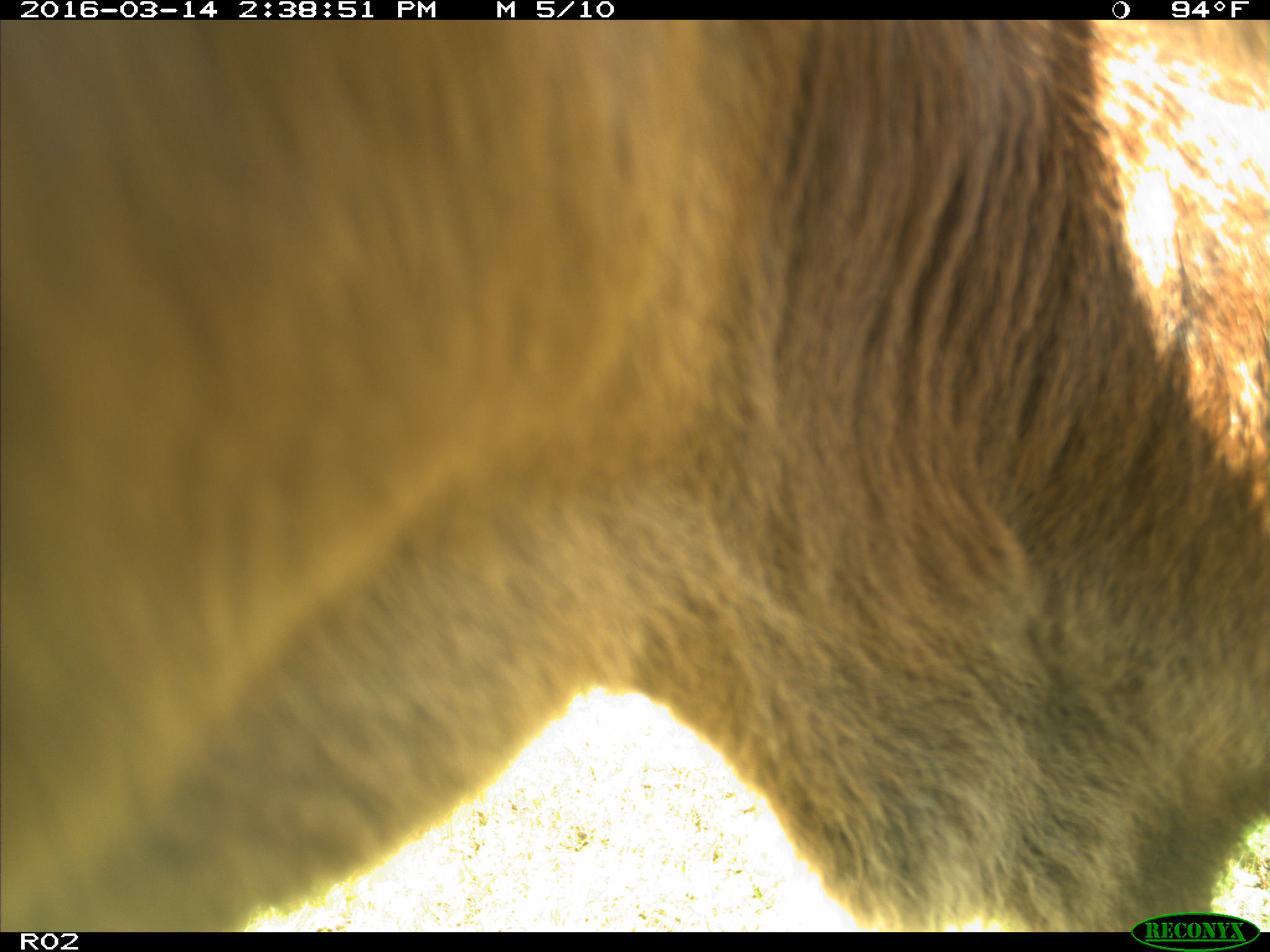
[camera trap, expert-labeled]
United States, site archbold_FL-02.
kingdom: Animalia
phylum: Chordata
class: Mammalia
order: Artiodactyla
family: Bovidae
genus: Bos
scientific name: Bos taurus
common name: domestic cow